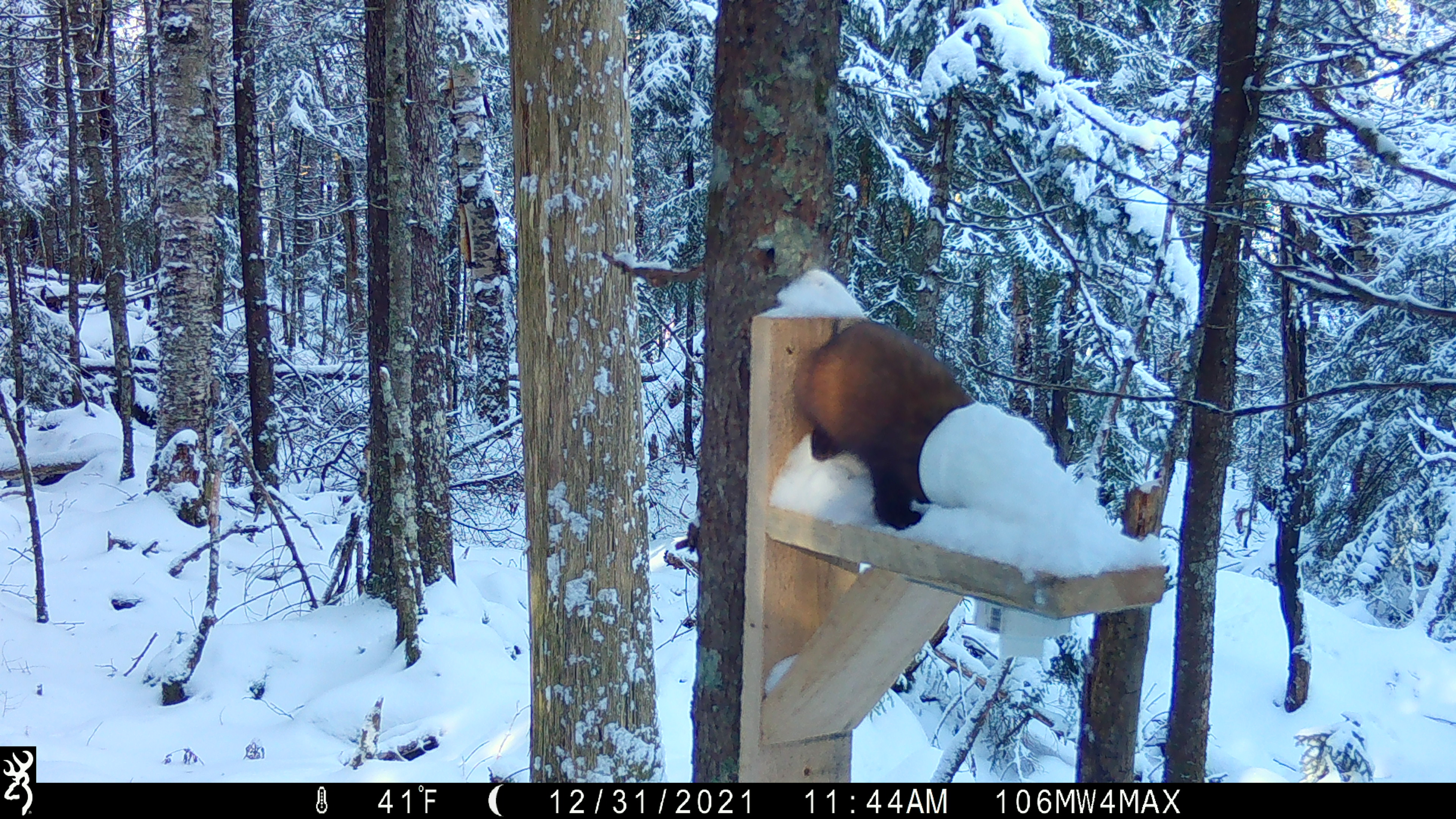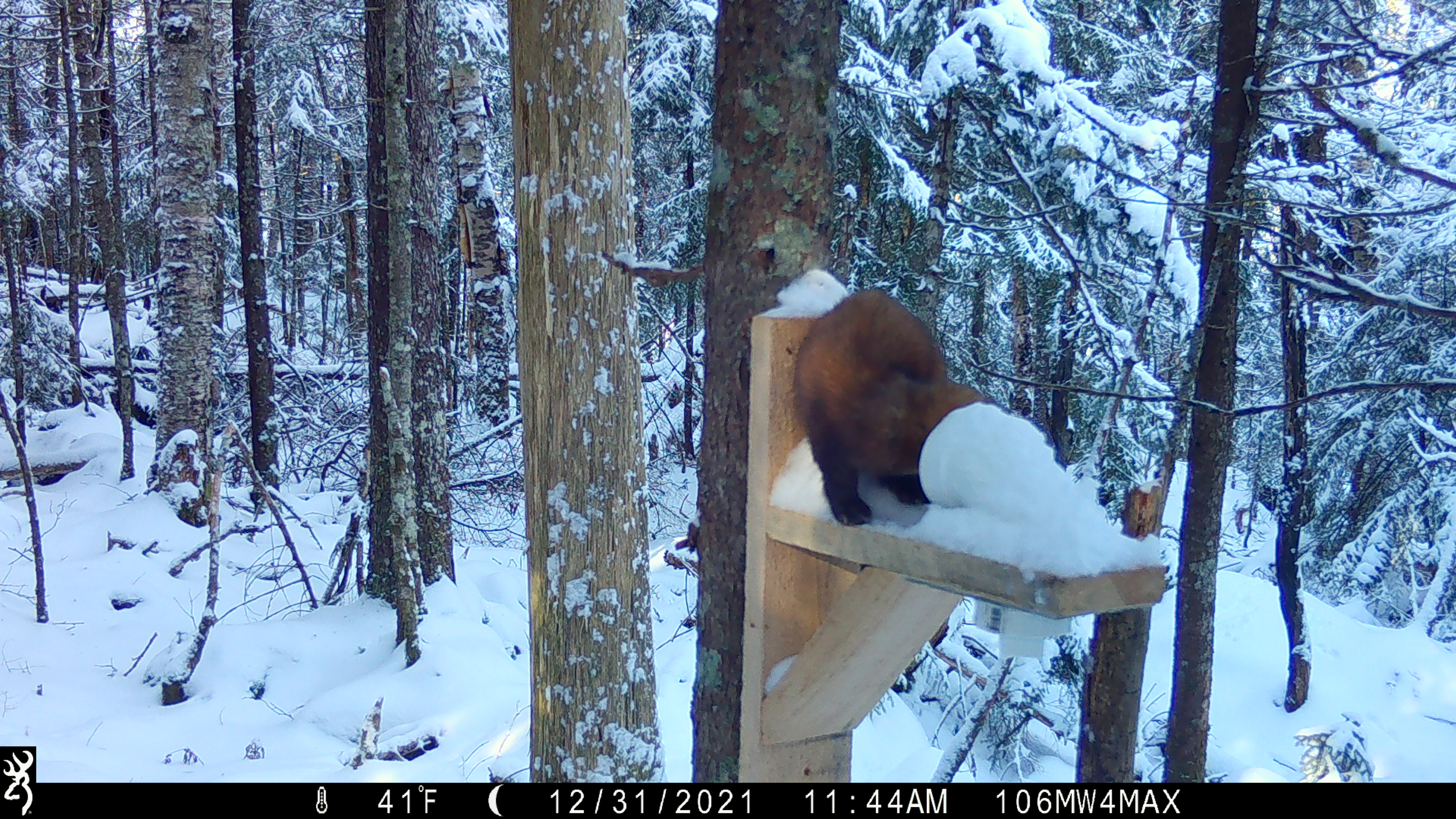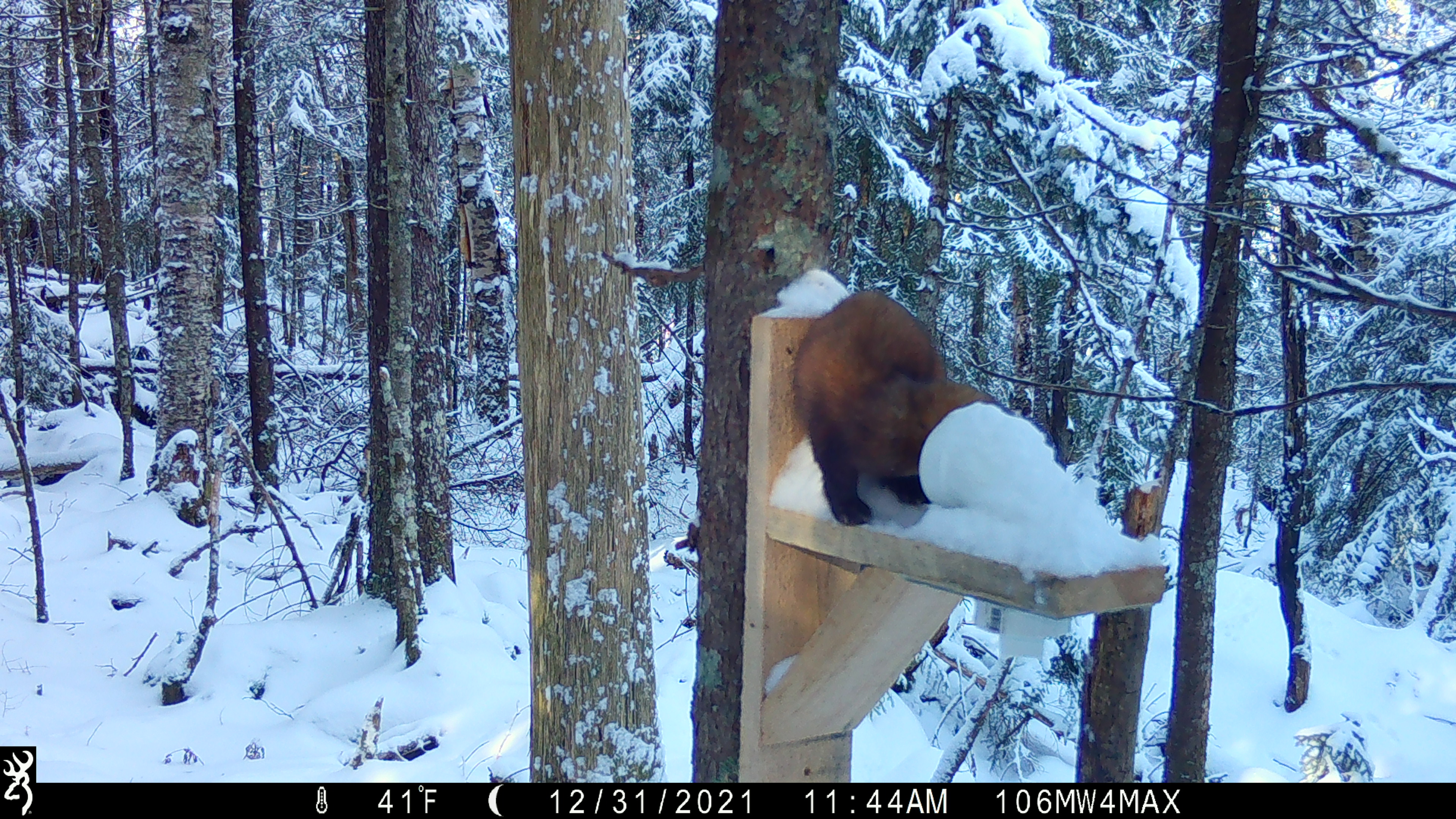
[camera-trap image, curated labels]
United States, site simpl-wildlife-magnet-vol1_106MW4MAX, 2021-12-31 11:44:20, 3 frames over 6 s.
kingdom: Animalia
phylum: Chordata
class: Mammalia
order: Carnivora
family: Mustelidae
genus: Martes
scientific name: Martes americana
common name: american marten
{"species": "american marten (Martes americana)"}